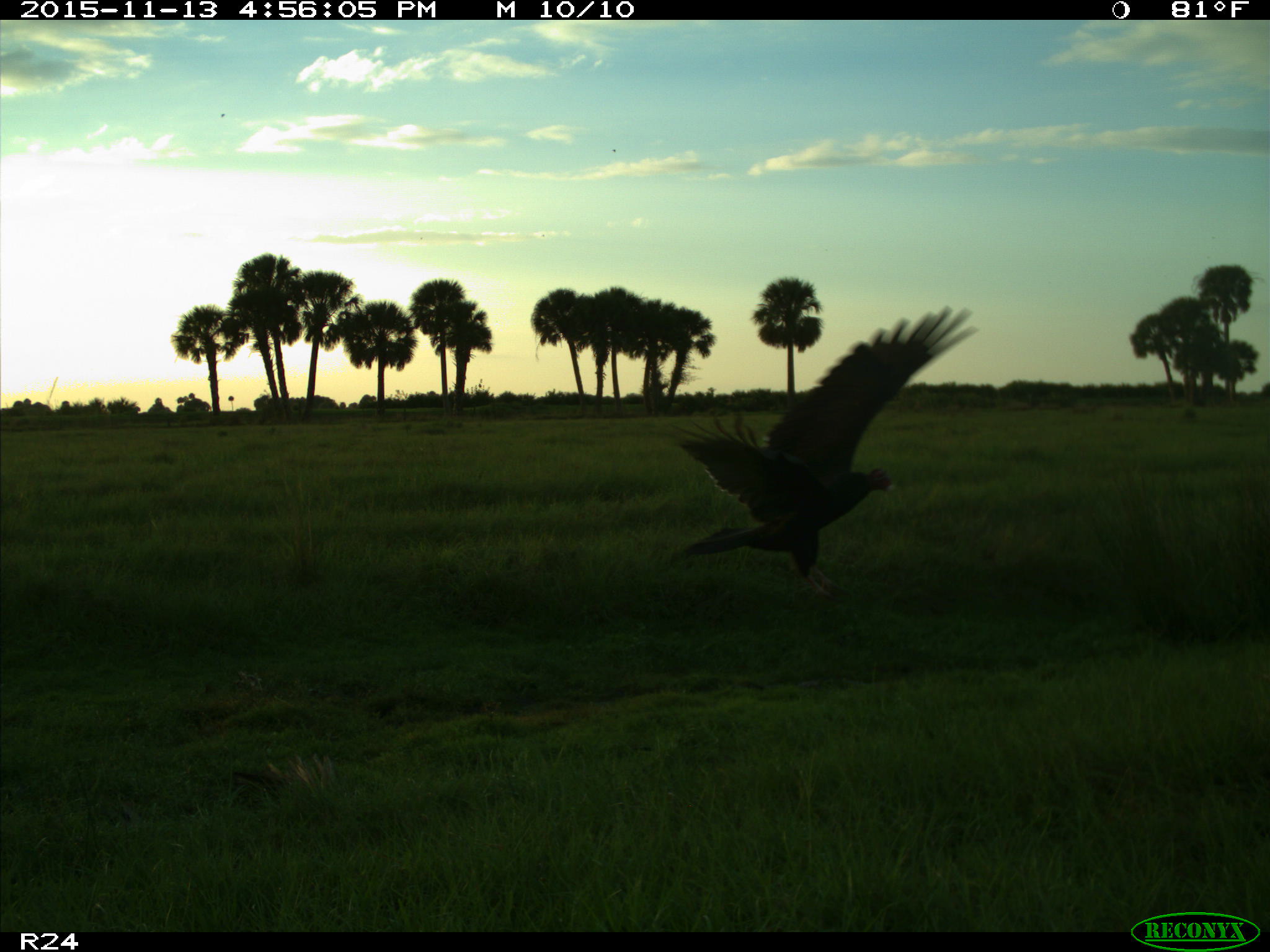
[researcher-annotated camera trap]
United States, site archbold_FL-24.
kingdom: Animalia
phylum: Chordata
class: Aves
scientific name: Aves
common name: birds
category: unidentified bird